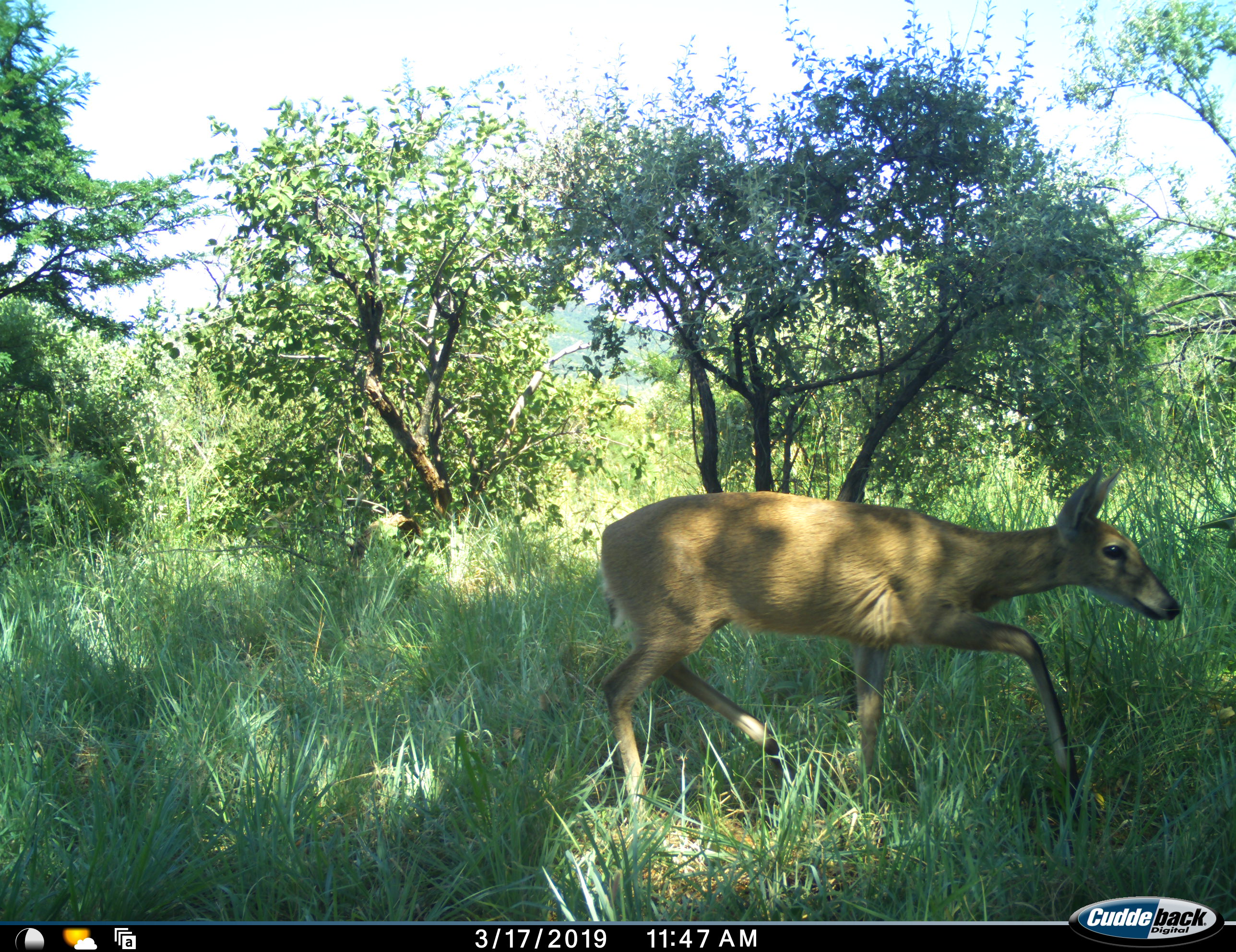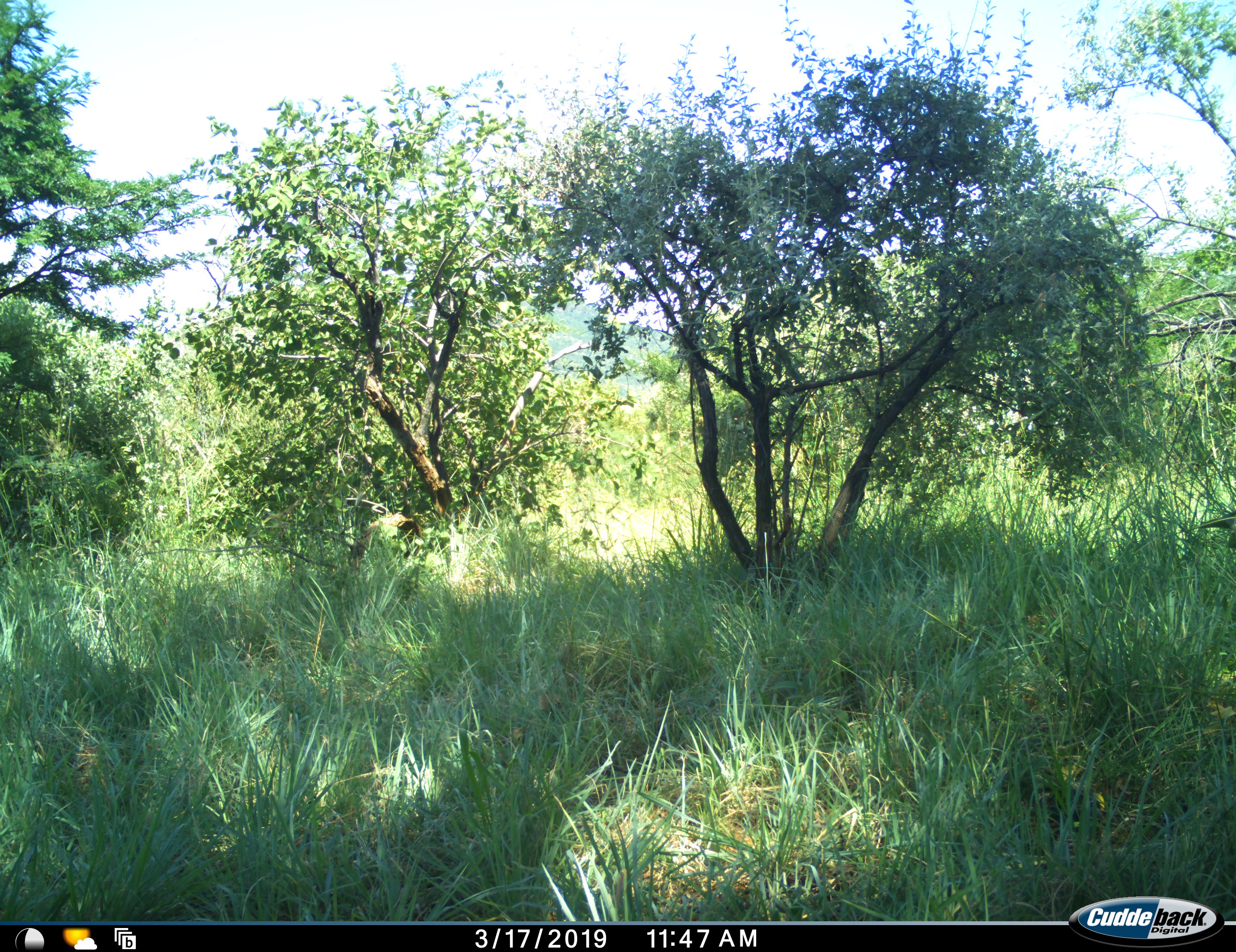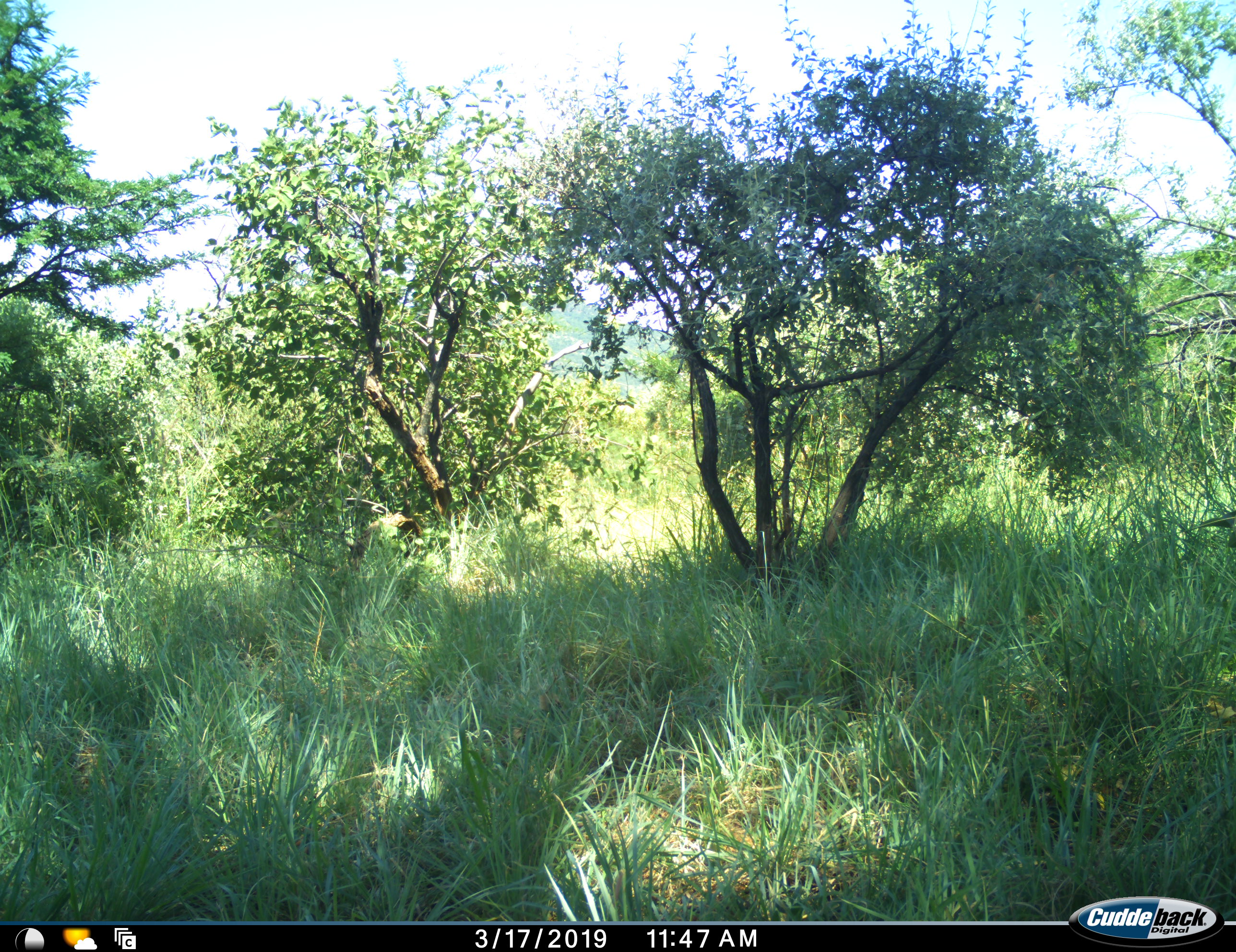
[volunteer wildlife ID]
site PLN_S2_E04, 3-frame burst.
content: unidentified animal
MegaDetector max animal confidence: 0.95